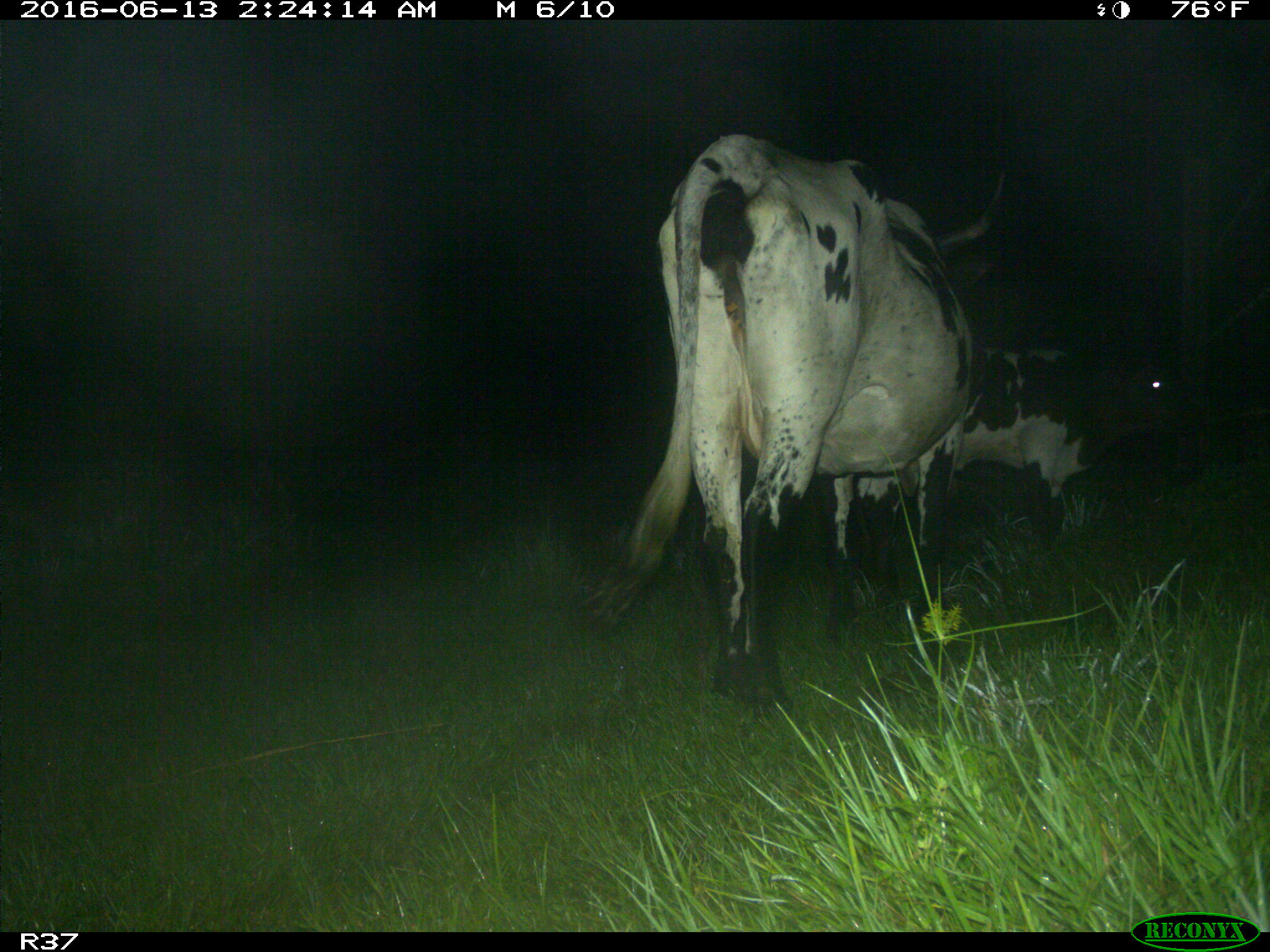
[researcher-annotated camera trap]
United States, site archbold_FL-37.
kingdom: Animalia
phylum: Chordata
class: Mammalia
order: Artiodactyla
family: Bovidae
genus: Bos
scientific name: Bos taurus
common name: domestic cow